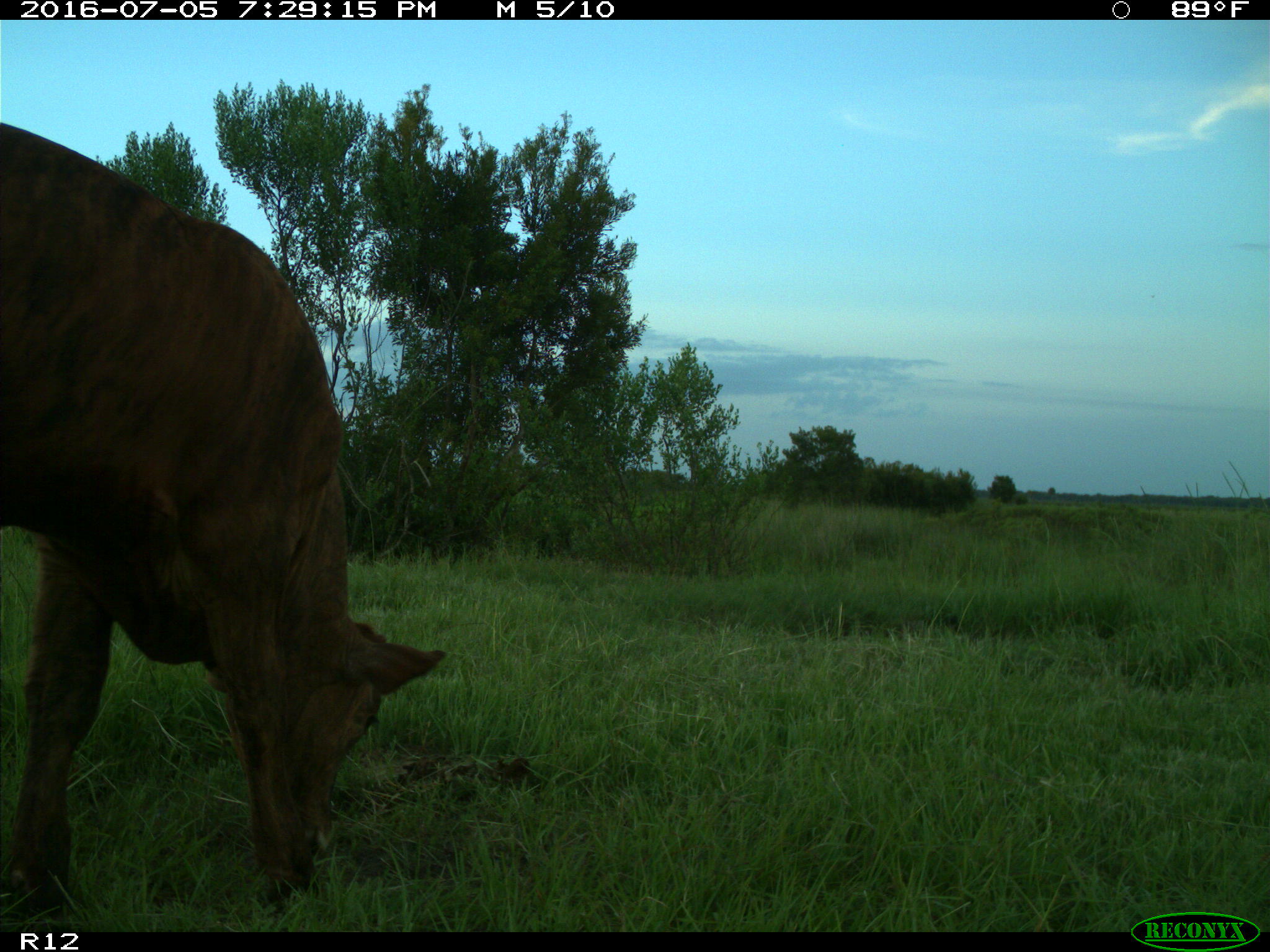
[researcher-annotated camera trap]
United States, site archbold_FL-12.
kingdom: Animalia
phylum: Chordata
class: Mammalia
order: Artiodactyla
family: Bovidae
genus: Bos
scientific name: Bos taurus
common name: domestic cow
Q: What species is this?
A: Bos taurus (domestic cow).